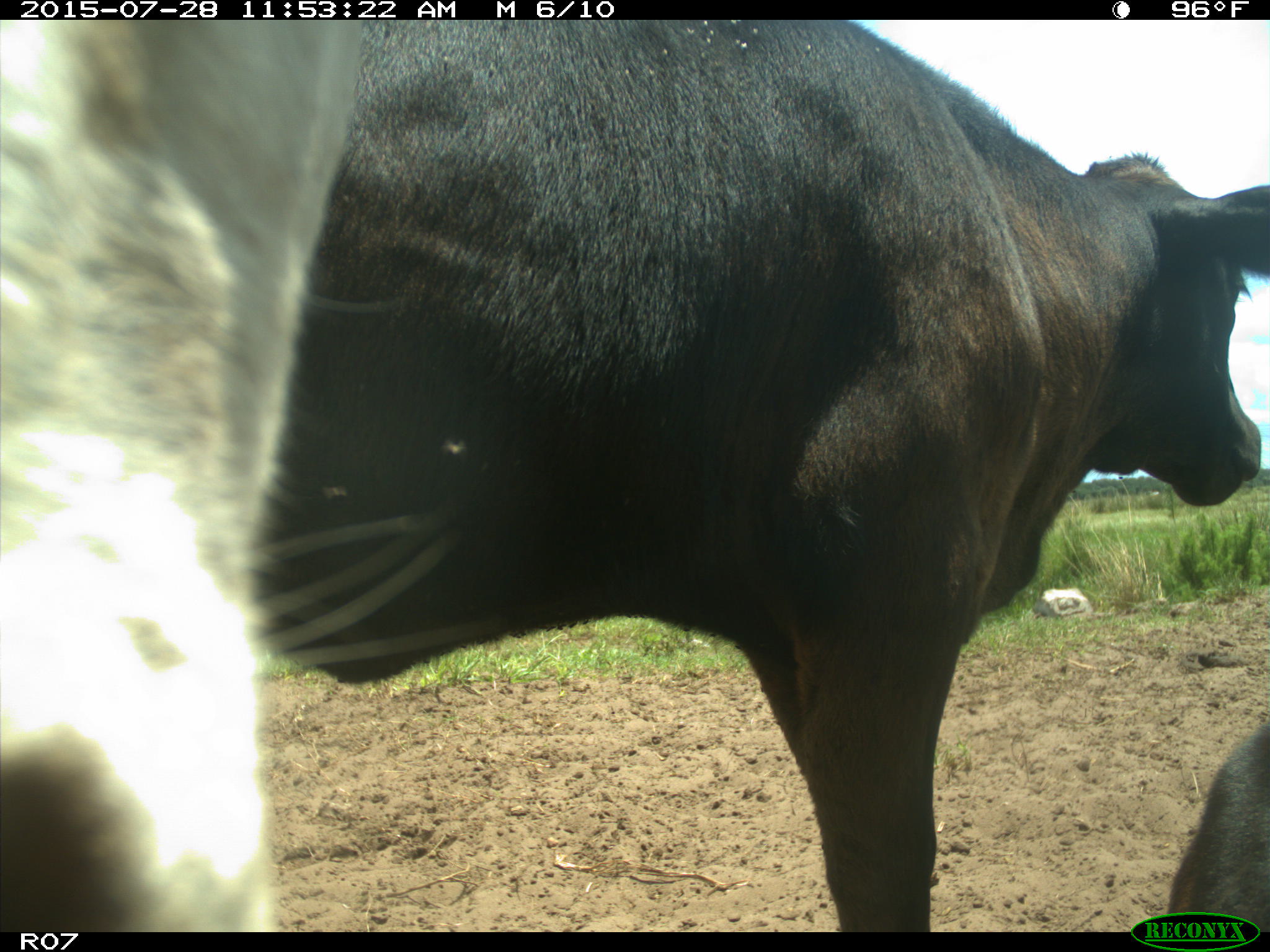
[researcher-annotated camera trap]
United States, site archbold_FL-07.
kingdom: Animalia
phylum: Chordata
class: Mammalia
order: Artiodactyla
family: Bovidae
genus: Bos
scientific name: Bos taurus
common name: domestic cow